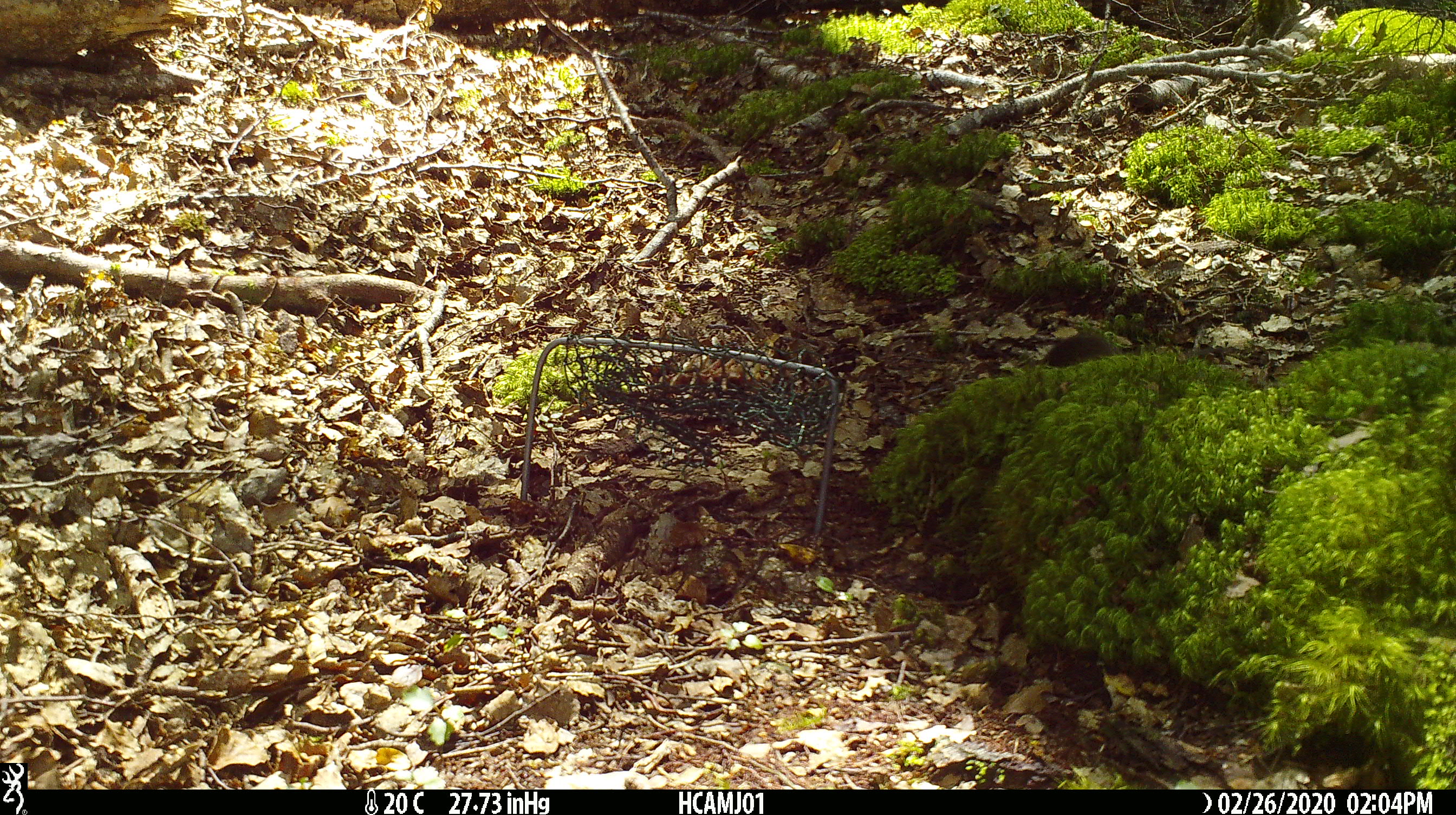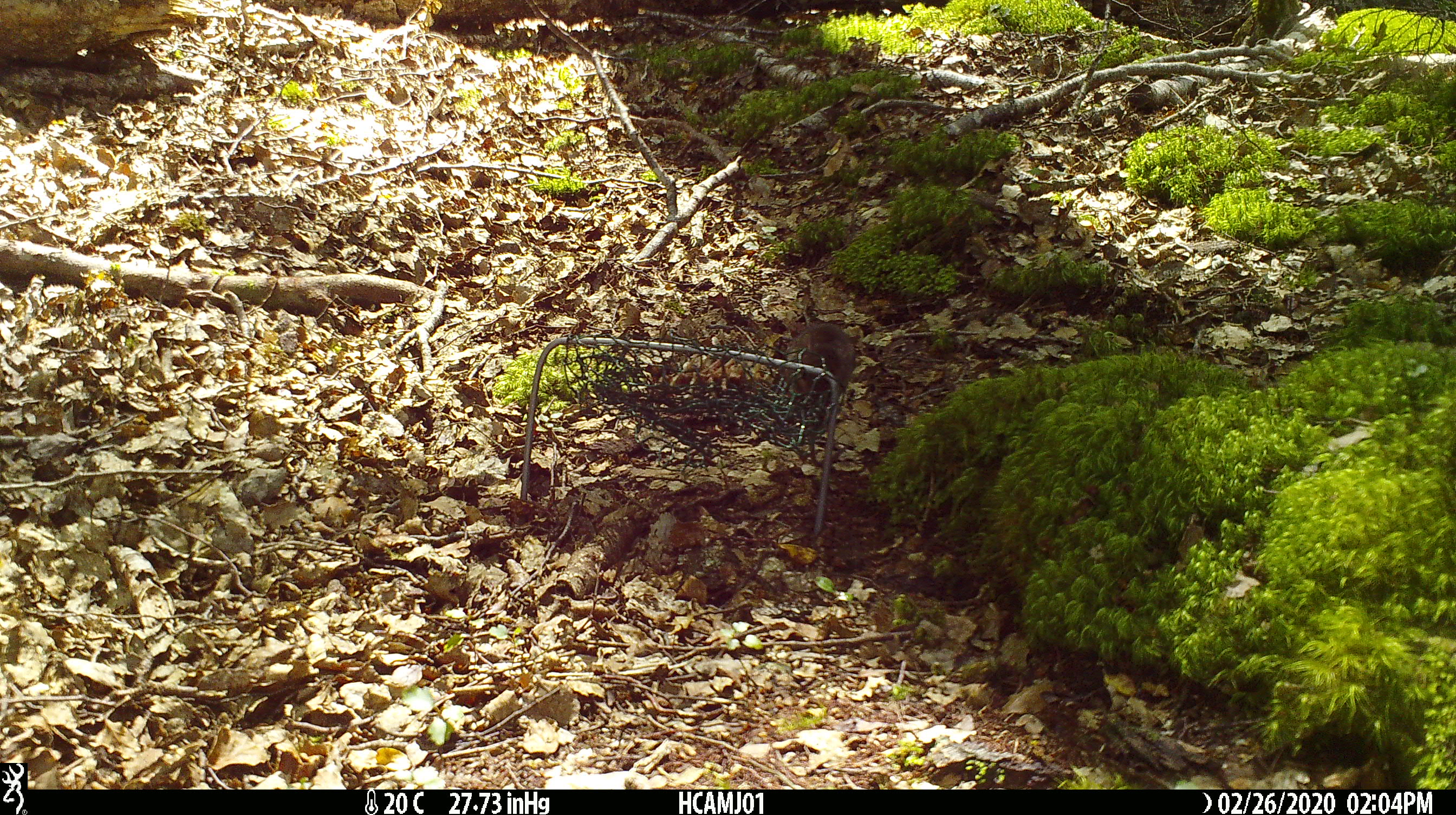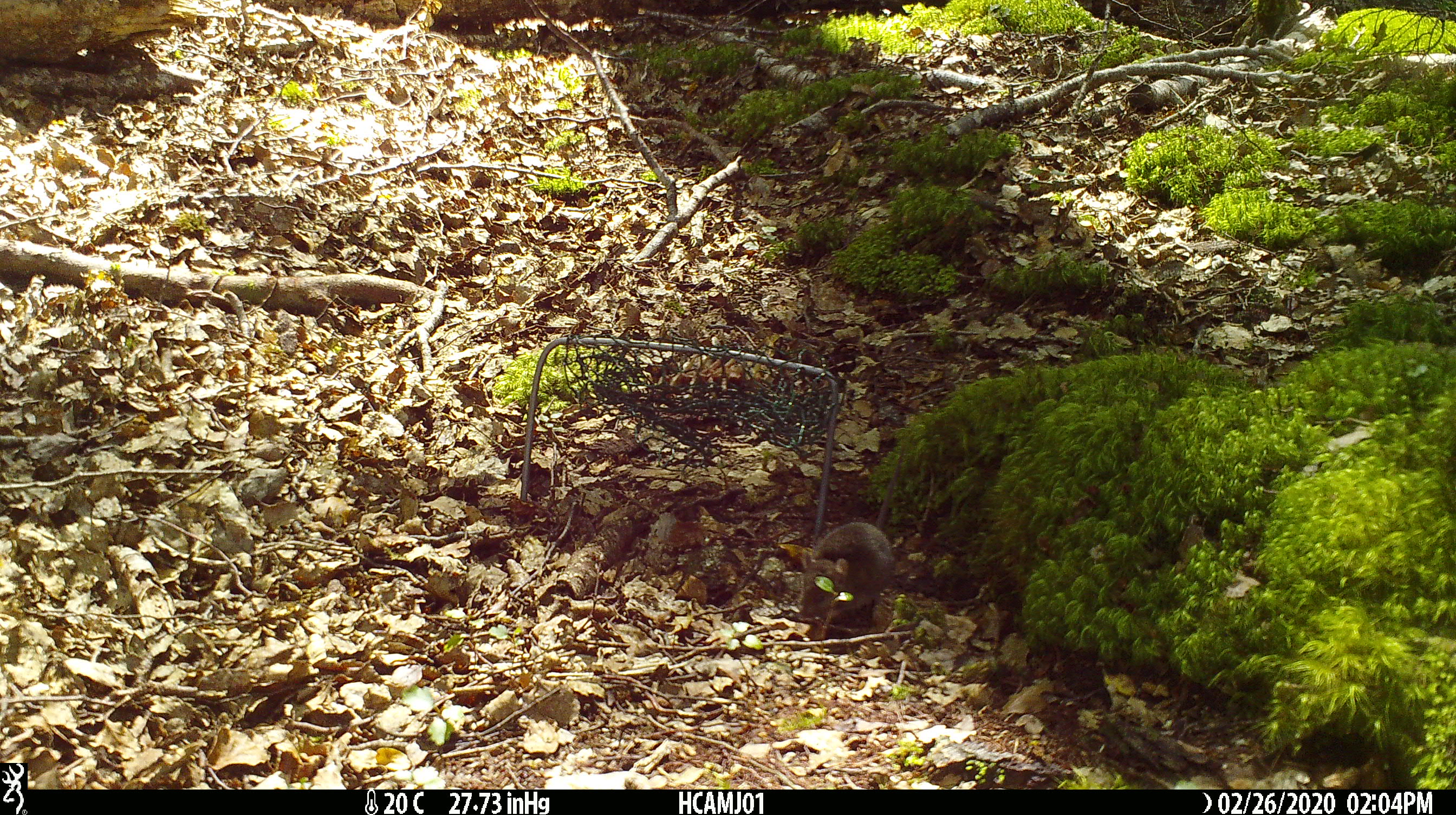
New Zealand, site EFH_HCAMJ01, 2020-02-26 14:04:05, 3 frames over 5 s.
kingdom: Animalia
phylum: Chordata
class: Mammalia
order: Rodentia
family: Muridae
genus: Mus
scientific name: Mus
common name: mouse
Mouse (Mus).